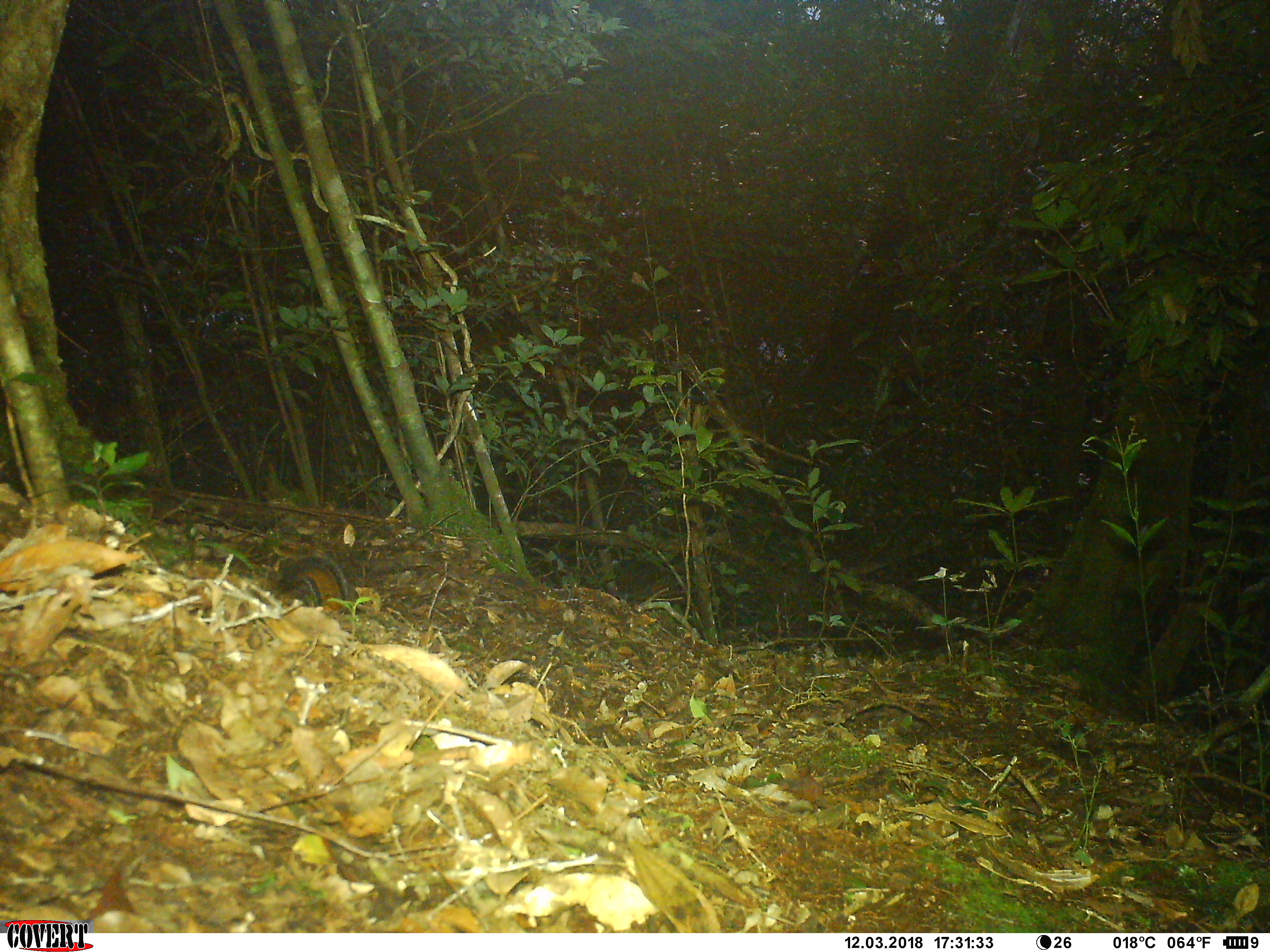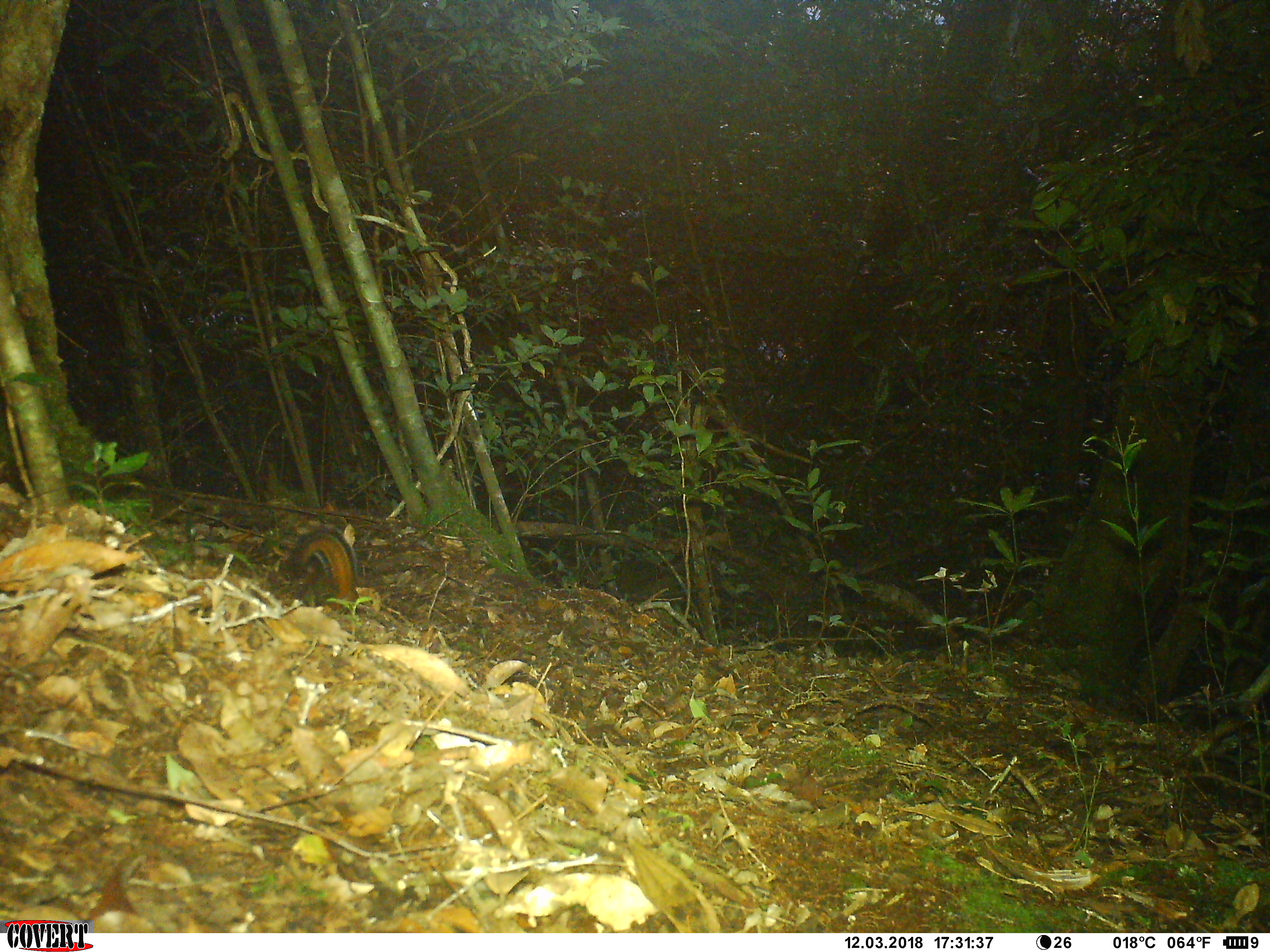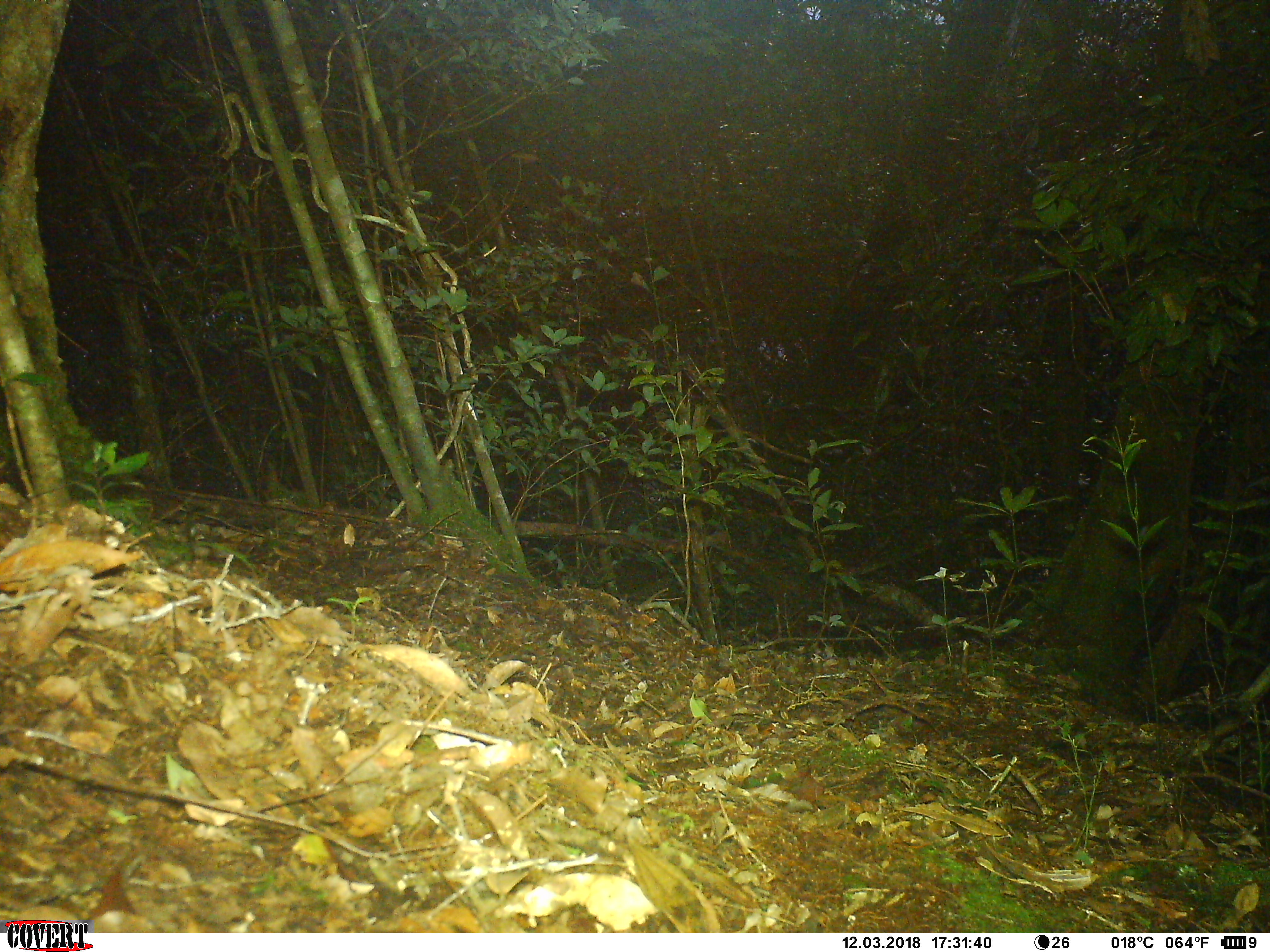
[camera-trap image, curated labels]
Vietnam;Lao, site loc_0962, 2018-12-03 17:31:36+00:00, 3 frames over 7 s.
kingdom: Animalia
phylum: Chordata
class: Mammalia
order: Rodentia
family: Sciuridae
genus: Dremomys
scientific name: Dremomys rufigenis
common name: red-cheeked squirrel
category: red cheeked squirrel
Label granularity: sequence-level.